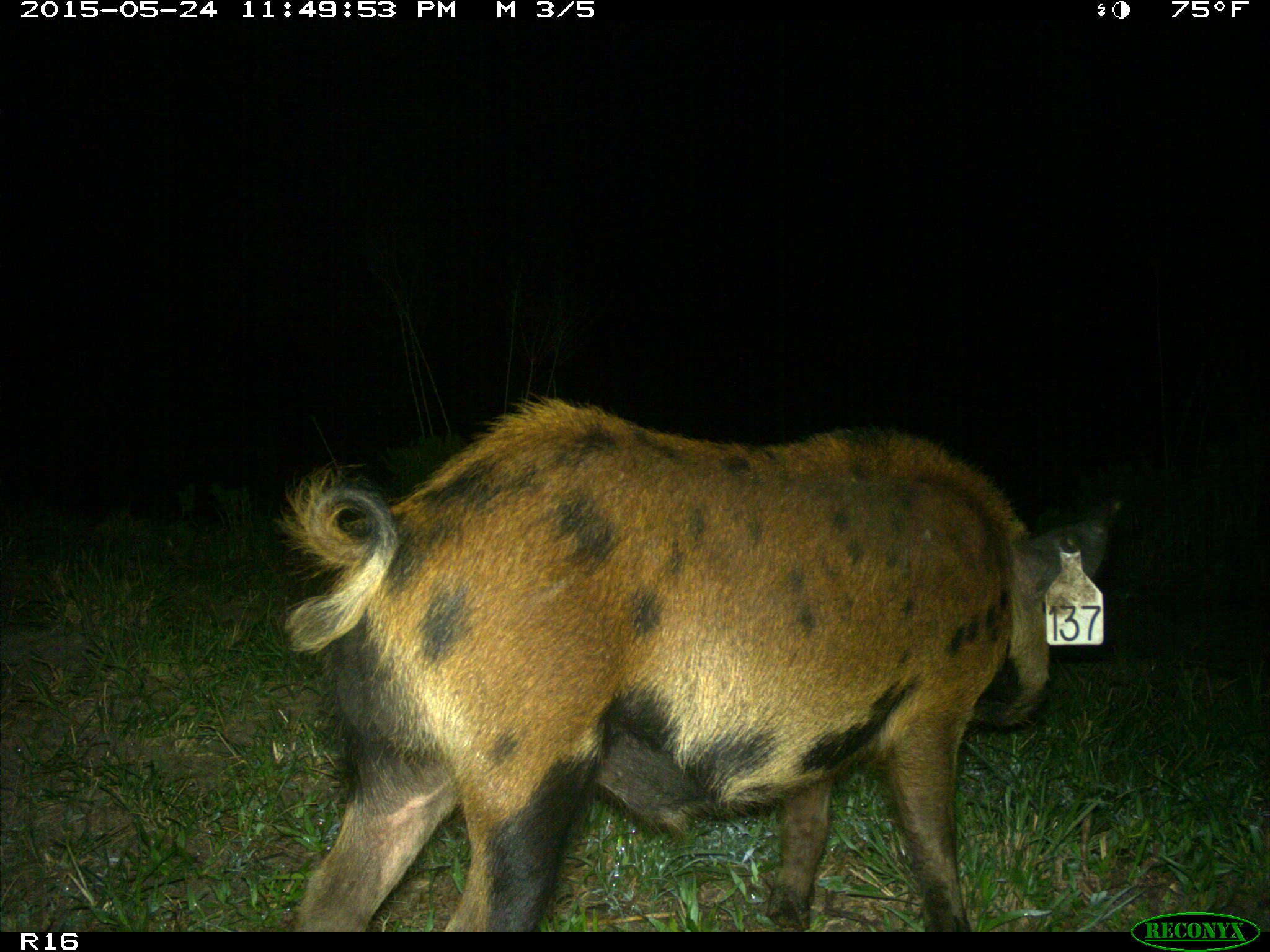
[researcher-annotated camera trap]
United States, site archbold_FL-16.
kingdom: Animalia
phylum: Chordata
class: Mammalia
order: Artiodactyla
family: Suidae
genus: Sus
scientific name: Sus scrofa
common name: wild boar